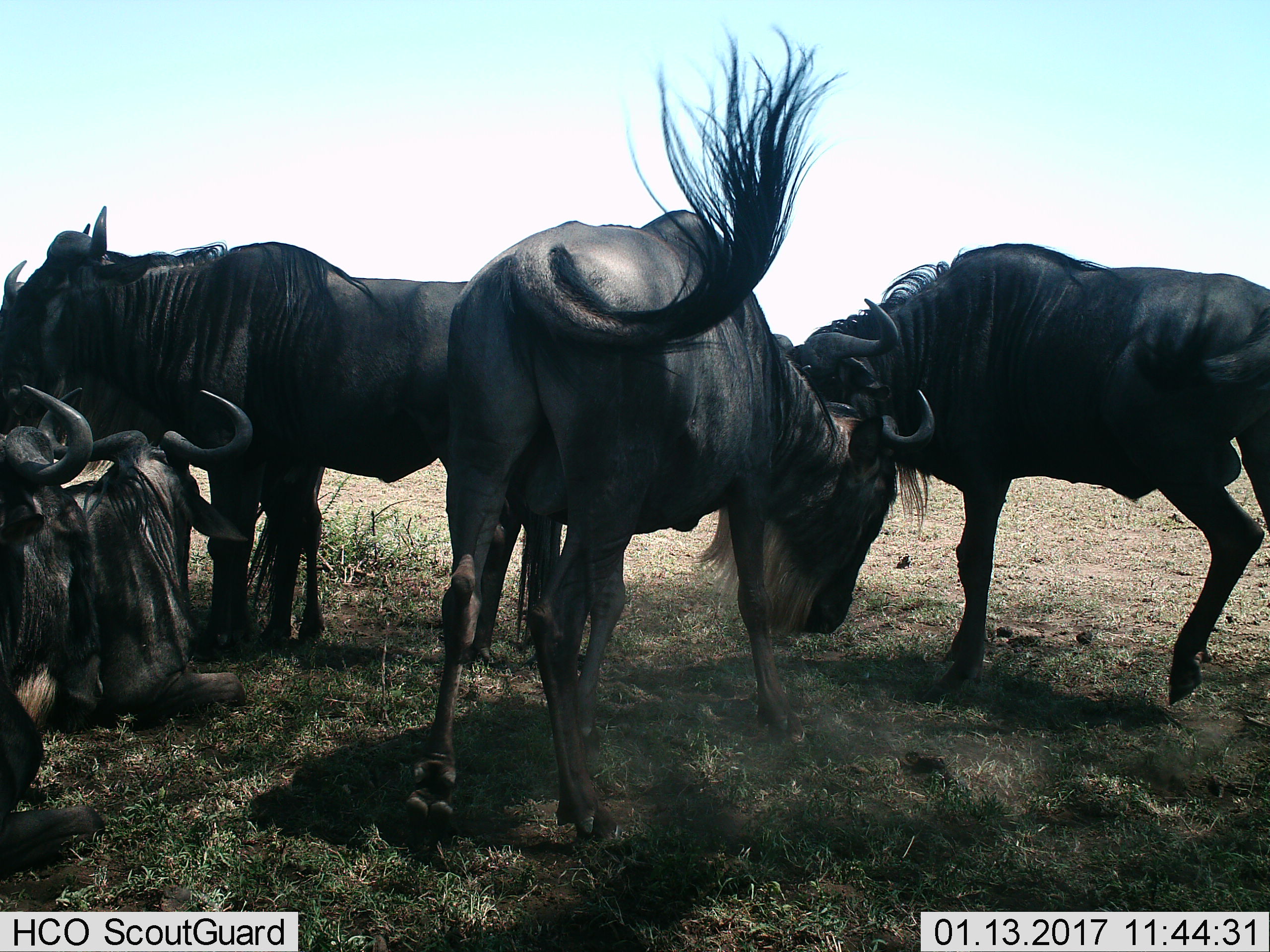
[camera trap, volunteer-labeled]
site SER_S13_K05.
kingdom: Animalia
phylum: Chordata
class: Mammalia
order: Artiodactyla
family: Bovidae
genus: Connochaetes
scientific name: Connochaetes taurinus taurinus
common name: blue wildebeest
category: wildebeestblue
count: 5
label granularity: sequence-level